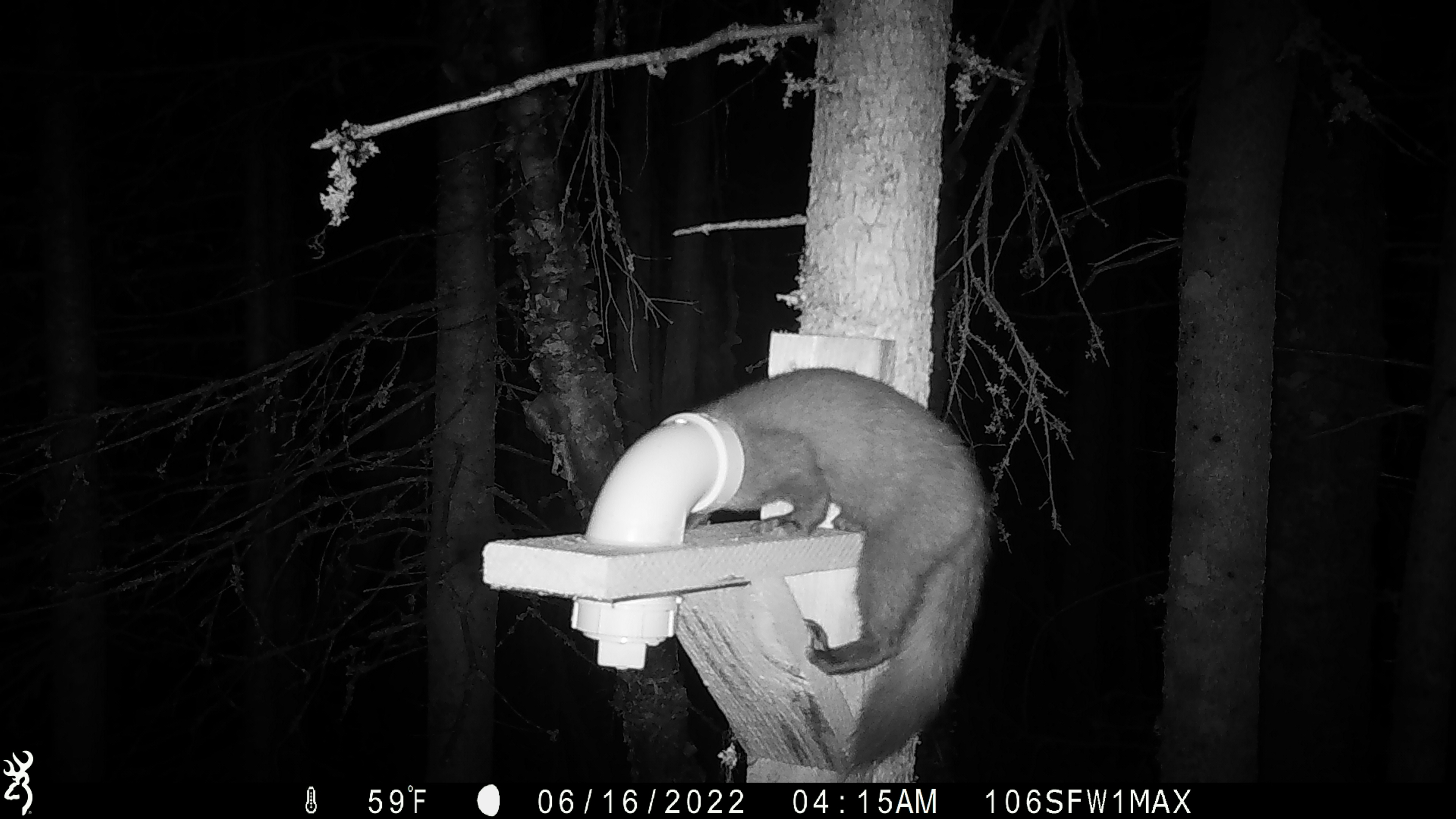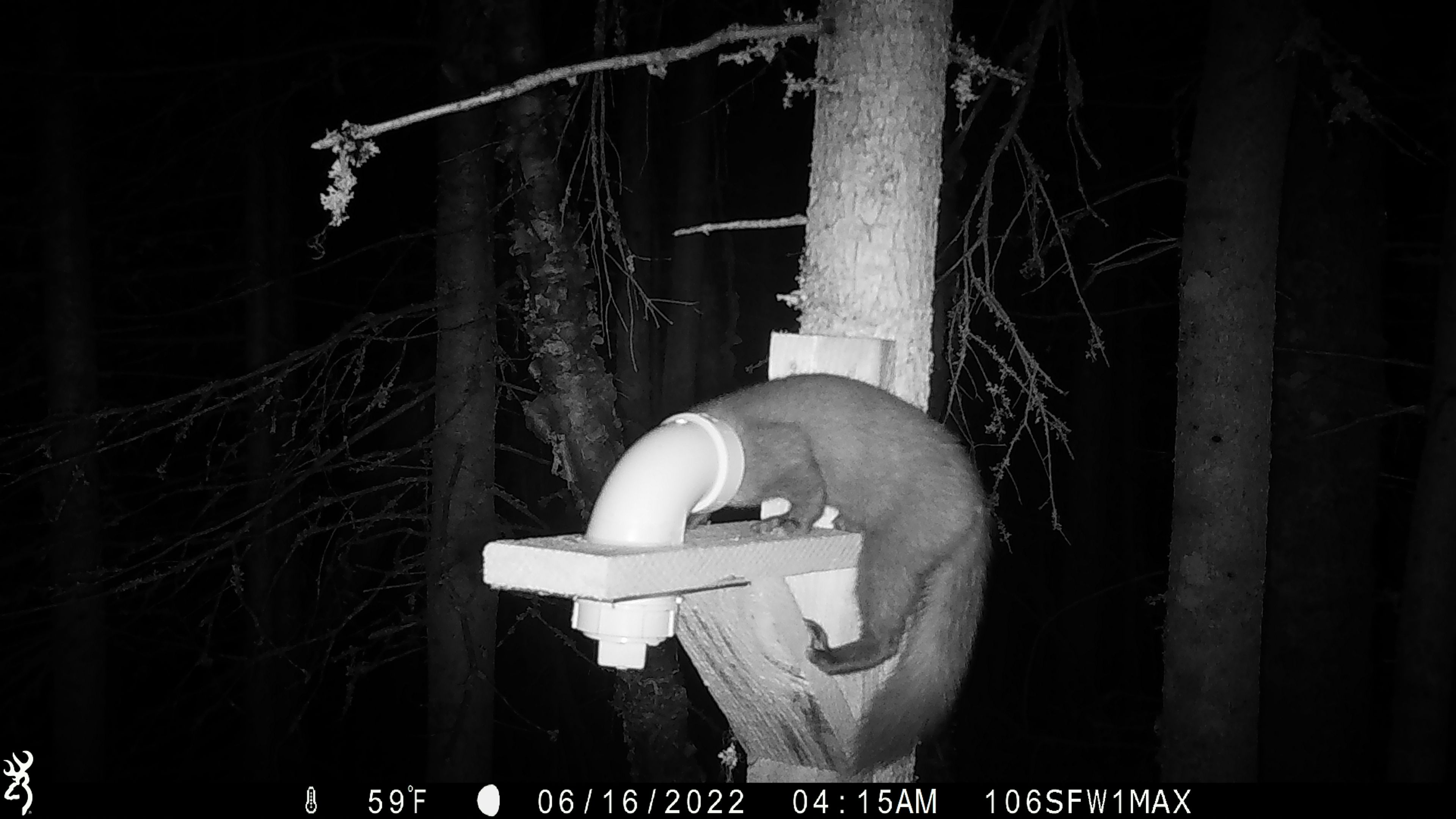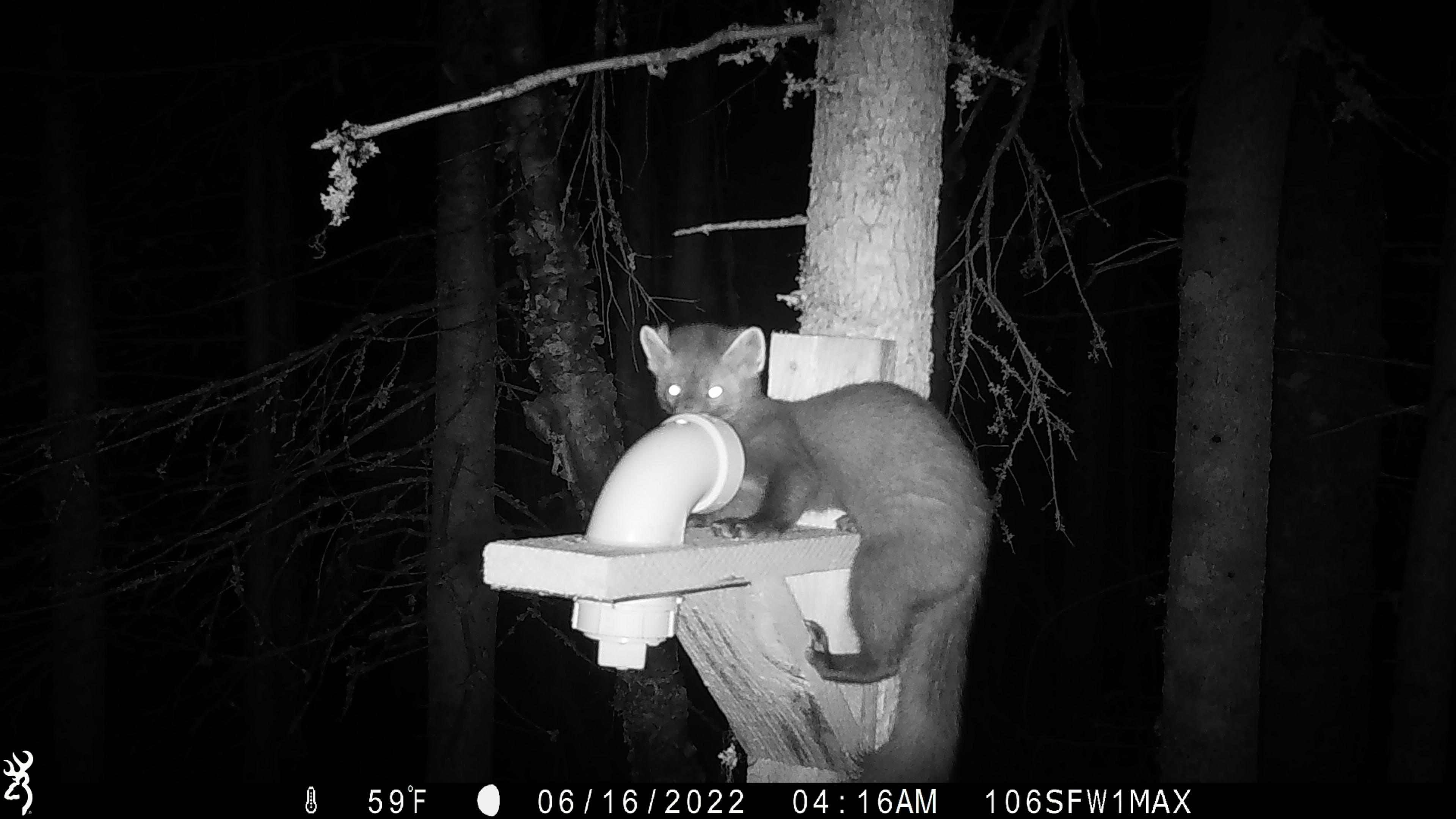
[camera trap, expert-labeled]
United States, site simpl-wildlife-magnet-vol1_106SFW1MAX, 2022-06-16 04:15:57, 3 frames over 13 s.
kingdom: Animalia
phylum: Chordata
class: Mammalia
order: Carnivora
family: Mustelidae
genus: Martes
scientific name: Martes americana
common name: american marten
American marten (Martes americana).